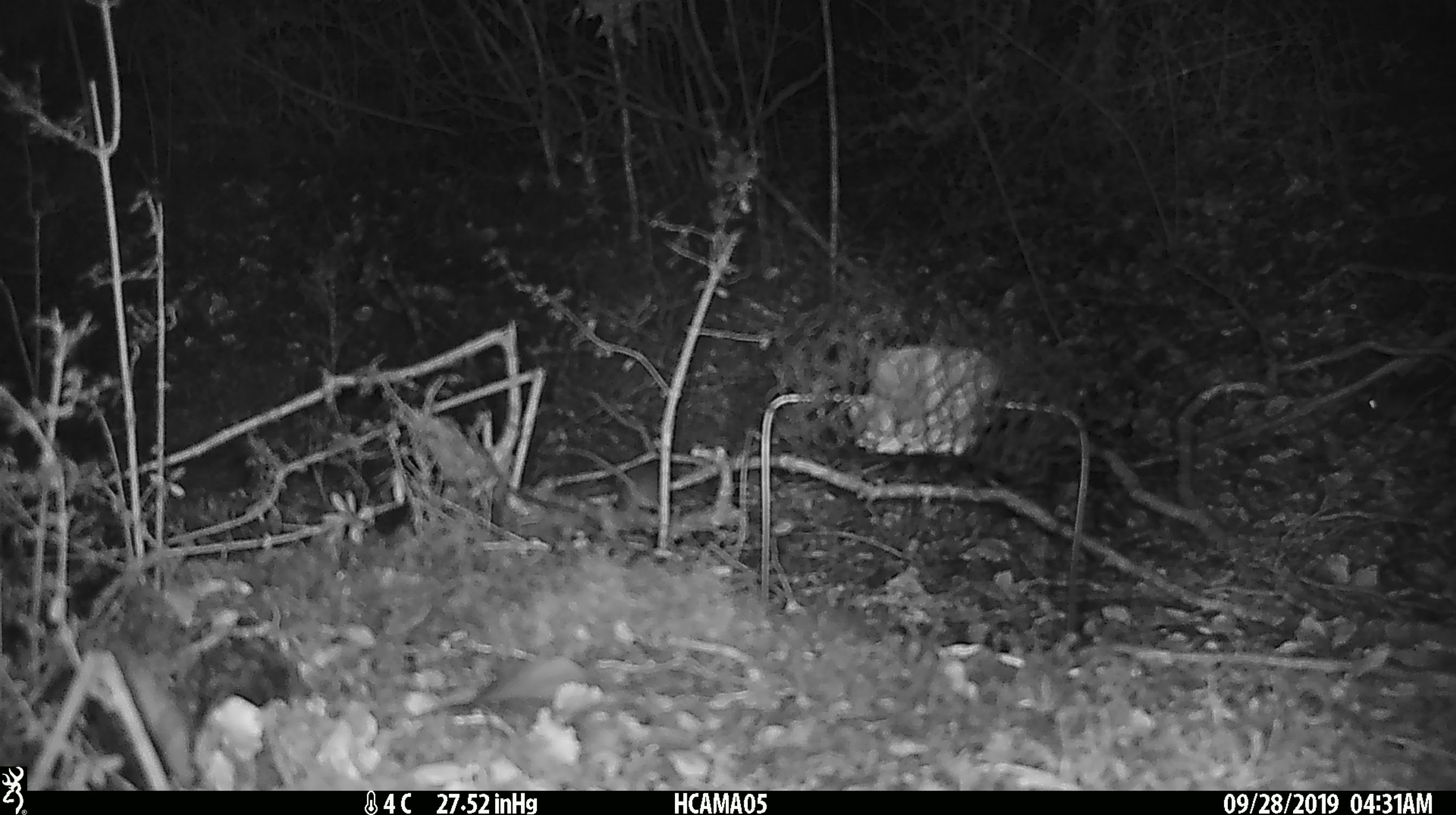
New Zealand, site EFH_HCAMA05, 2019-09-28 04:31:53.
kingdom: Animalia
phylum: Chordata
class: Mammalia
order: Rodentia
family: Muridae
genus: Mus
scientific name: Mus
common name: mouse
Mouse (Mus).